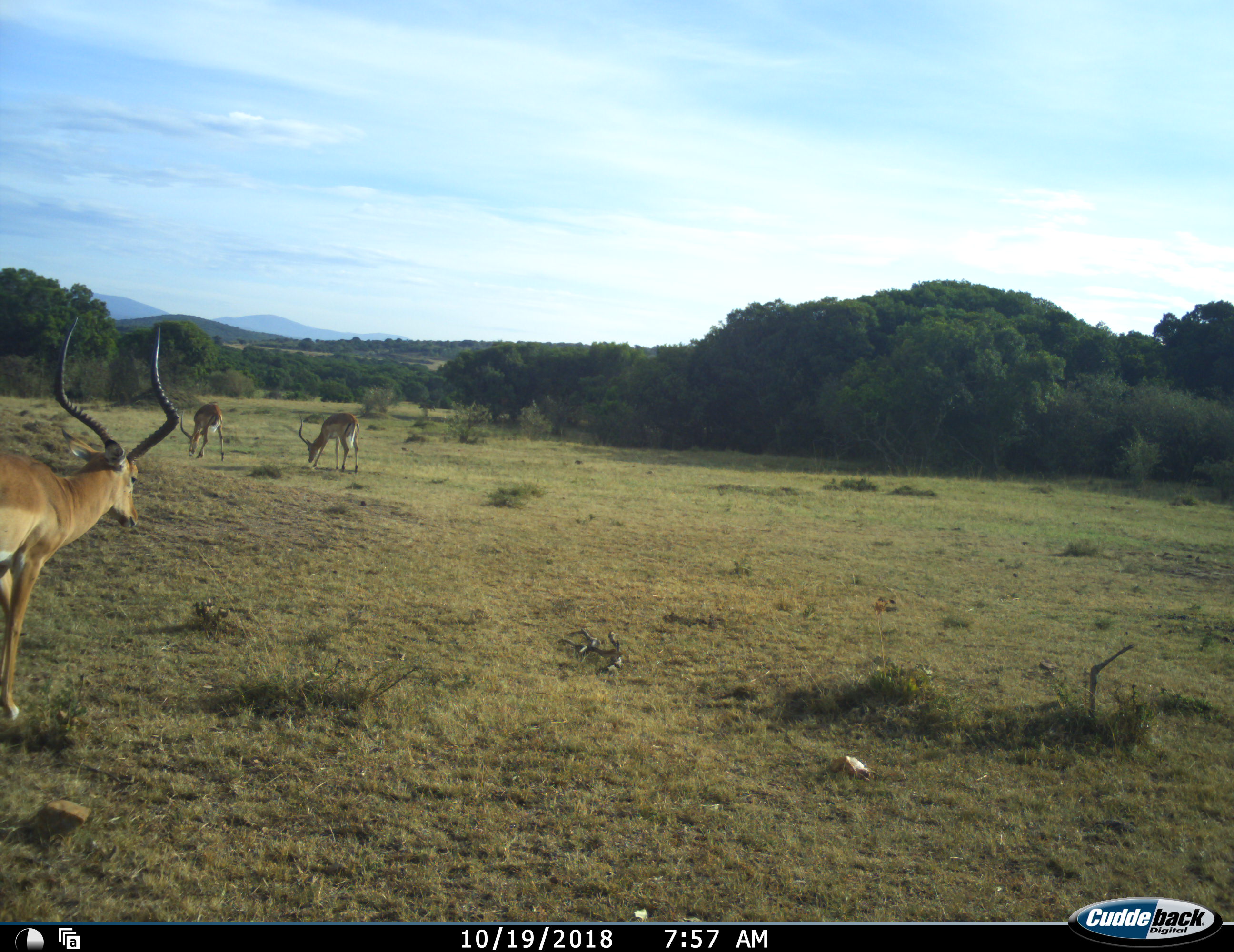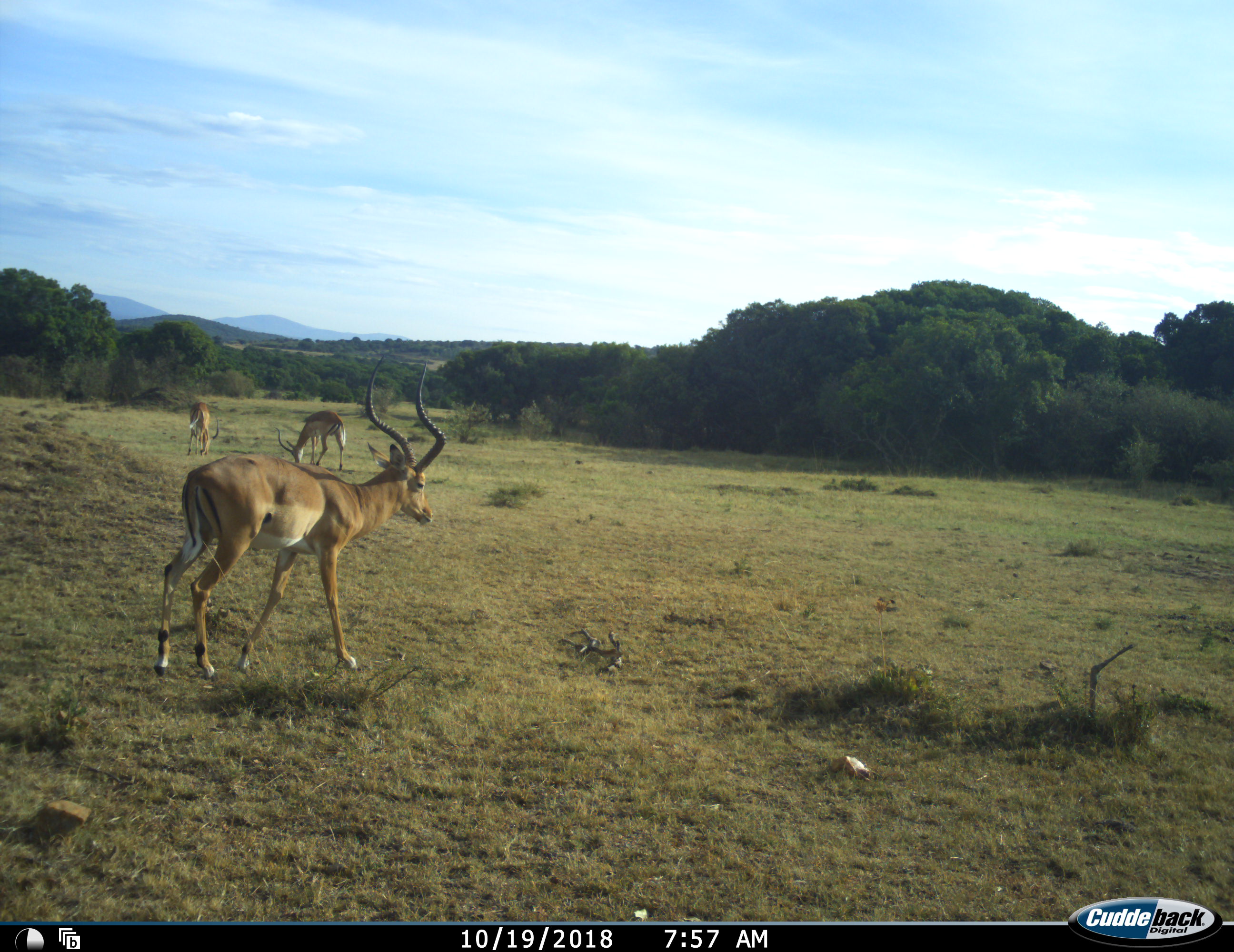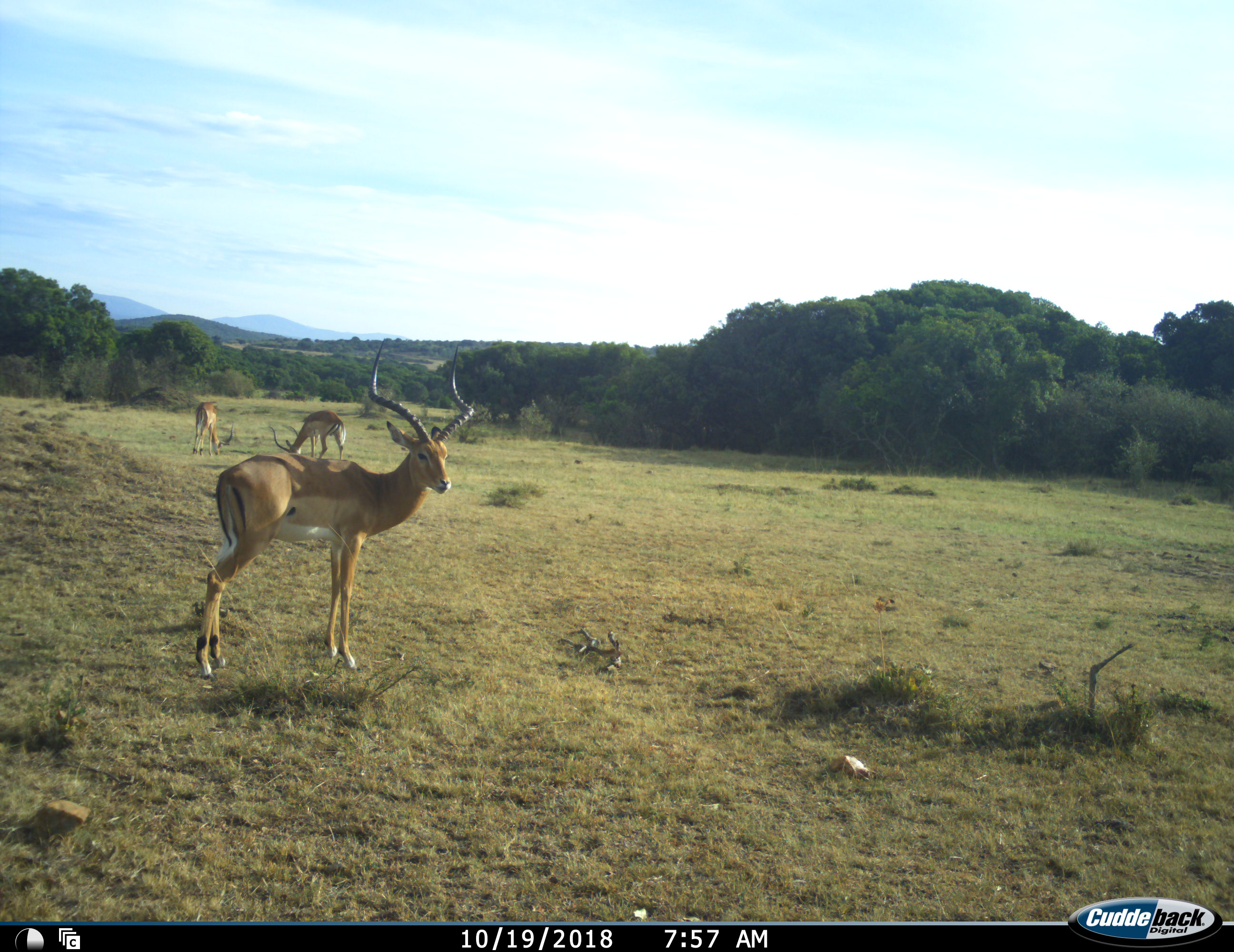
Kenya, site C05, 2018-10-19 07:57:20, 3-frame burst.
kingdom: Animalia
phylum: Chordata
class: Mammalia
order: Artiodactyla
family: Bovidae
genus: Aepyceros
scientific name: Aepyceros melampus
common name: impala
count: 3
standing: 30%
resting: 0%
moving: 80%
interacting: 0%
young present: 0%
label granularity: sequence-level